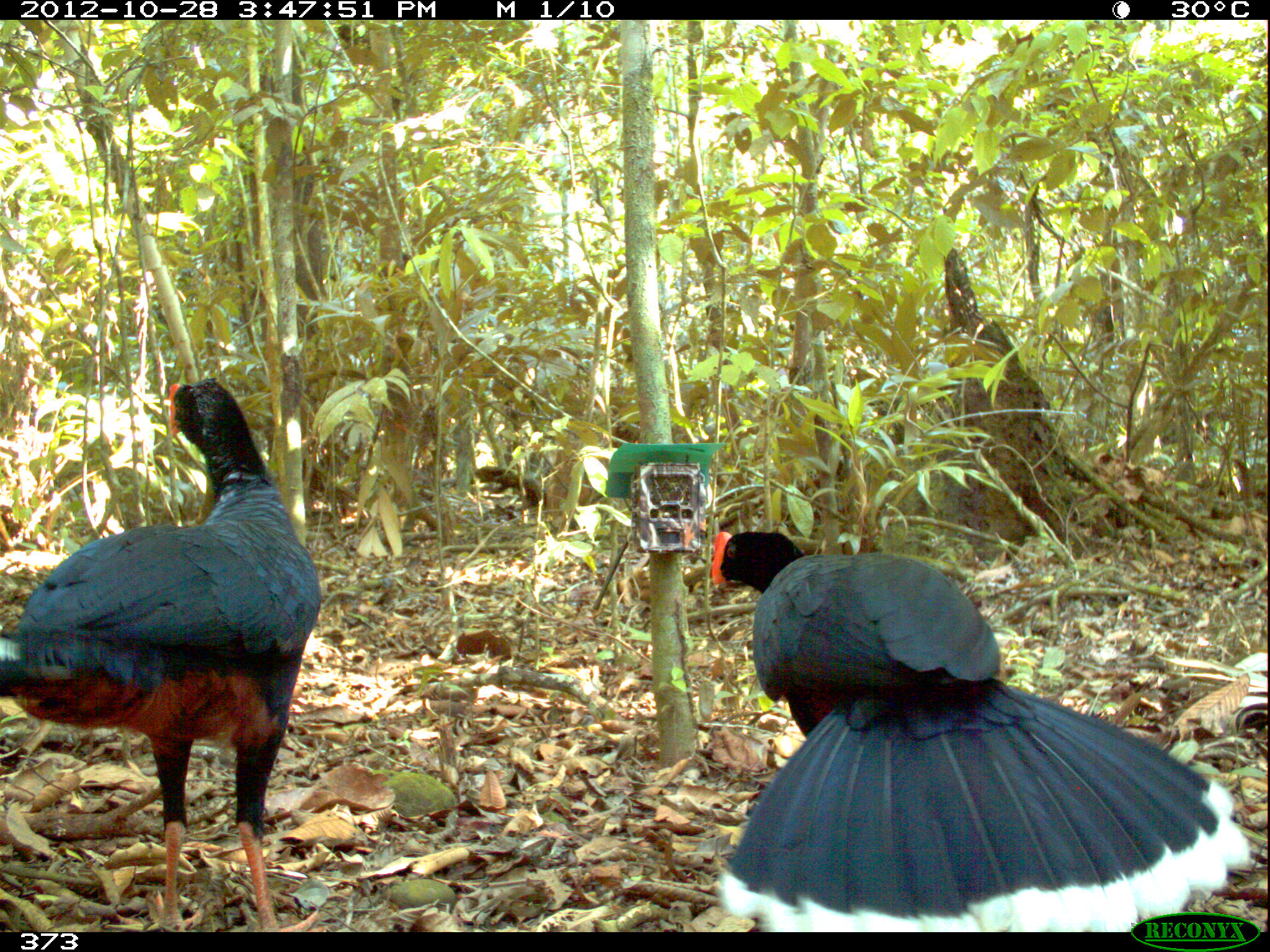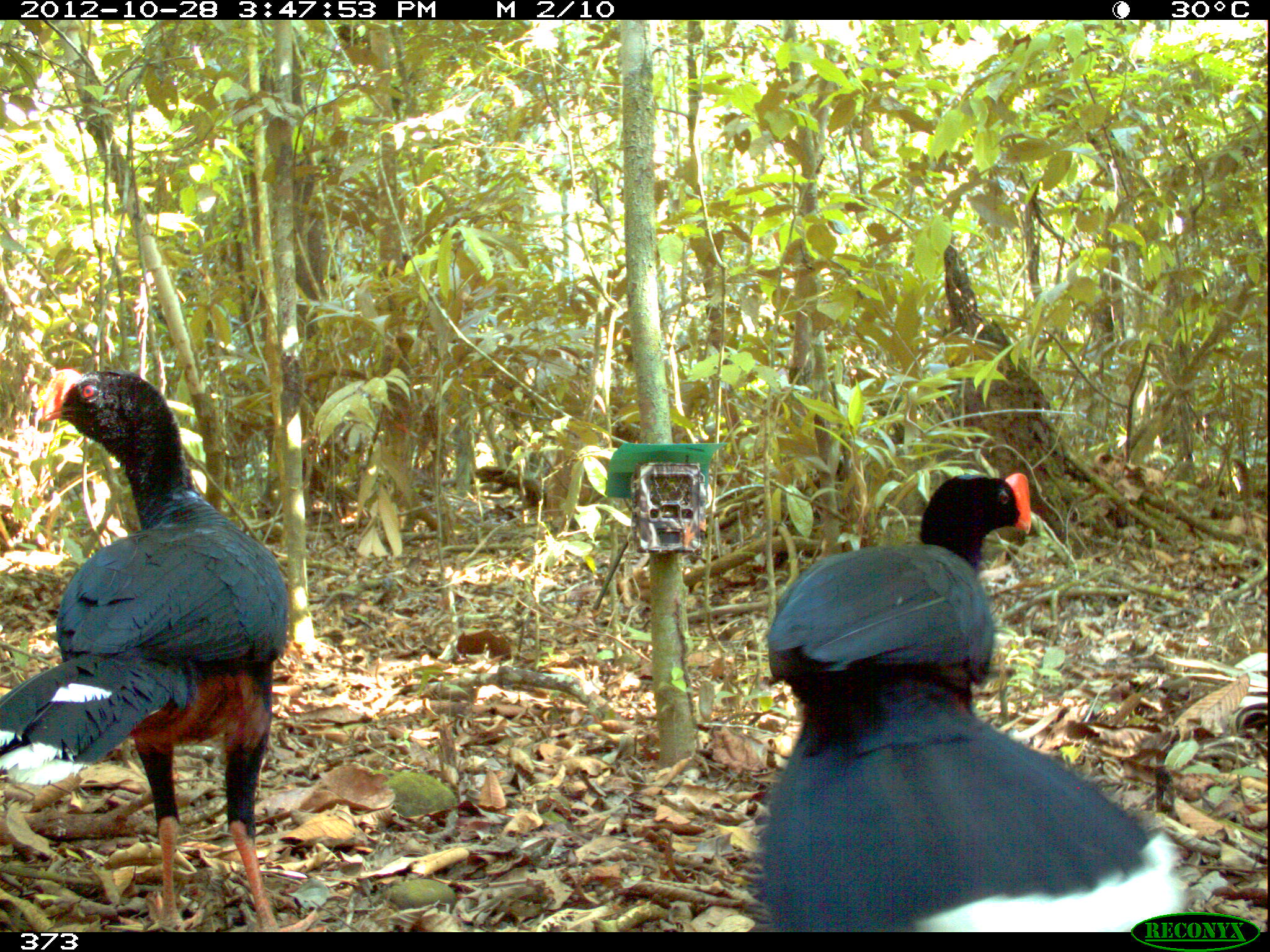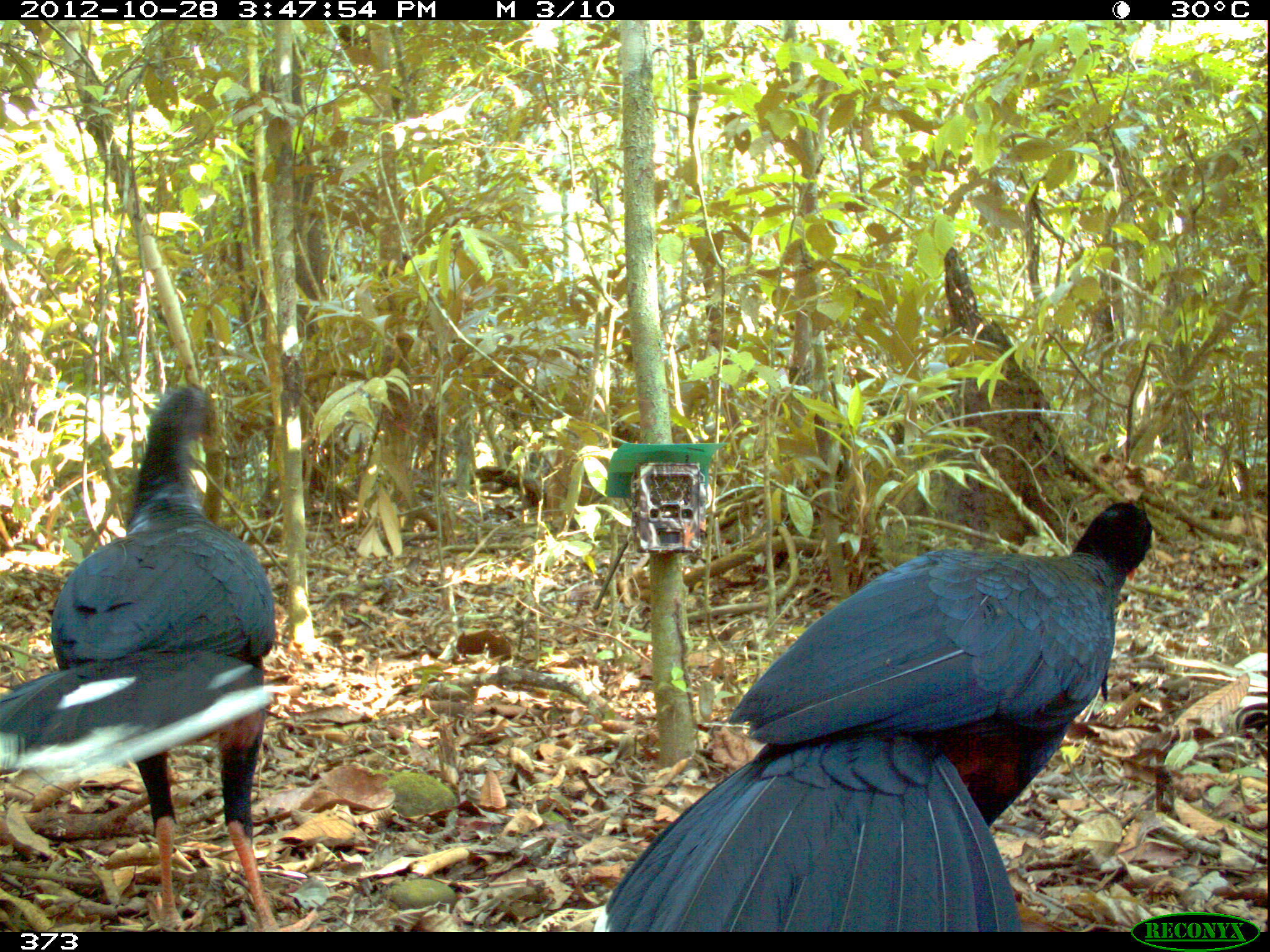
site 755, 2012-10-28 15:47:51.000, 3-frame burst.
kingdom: Animalia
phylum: Chordata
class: Aves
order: Galliformes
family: Cracidae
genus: Mitu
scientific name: Mitu tuberosum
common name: razor-billed curassow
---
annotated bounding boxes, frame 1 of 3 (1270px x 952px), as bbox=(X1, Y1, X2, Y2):
mitu tuberosum: bbox=(713, 530, 1251, 932); bbox=(2, 378, 326, 934)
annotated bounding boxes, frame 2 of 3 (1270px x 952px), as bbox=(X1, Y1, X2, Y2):
mitu tuberosum: bbox=(758, 472, 1193, 932); bbox=(1, 367, 320, 932)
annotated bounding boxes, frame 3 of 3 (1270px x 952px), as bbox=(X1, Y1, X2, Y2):
mitu tuberosum: bbox=(593, 501, 1152, 932); bbox=(0, 382, 329, 932)